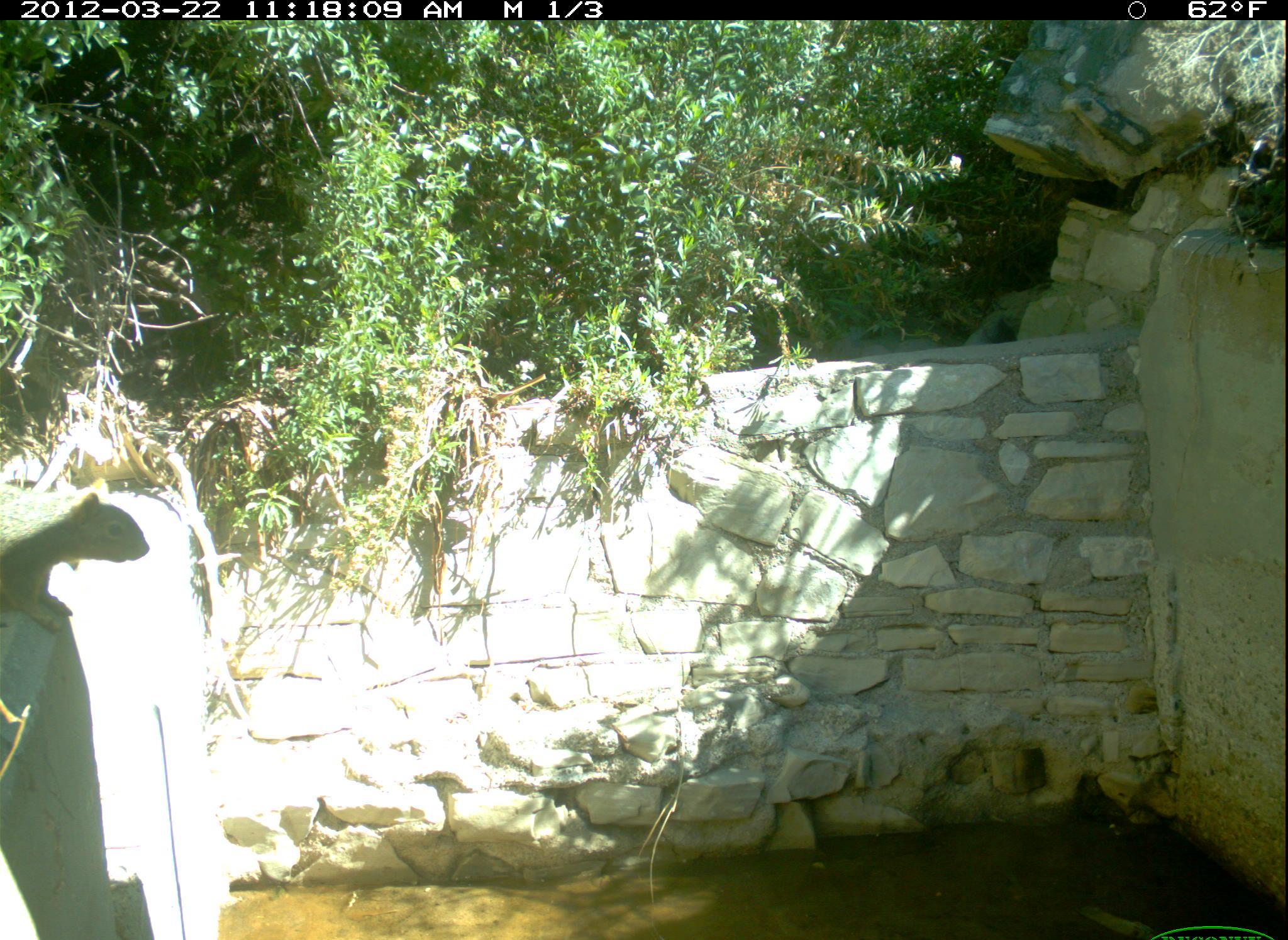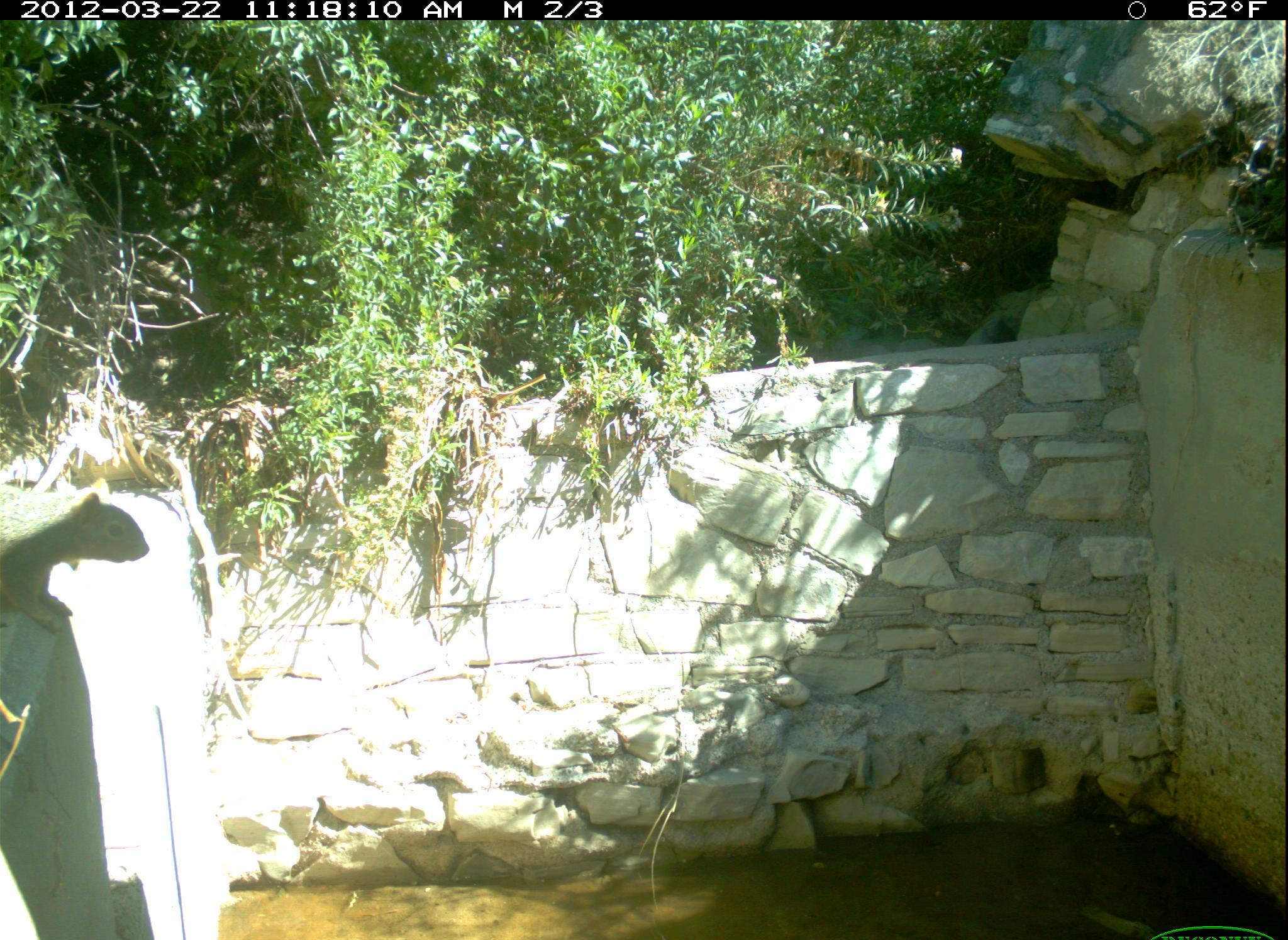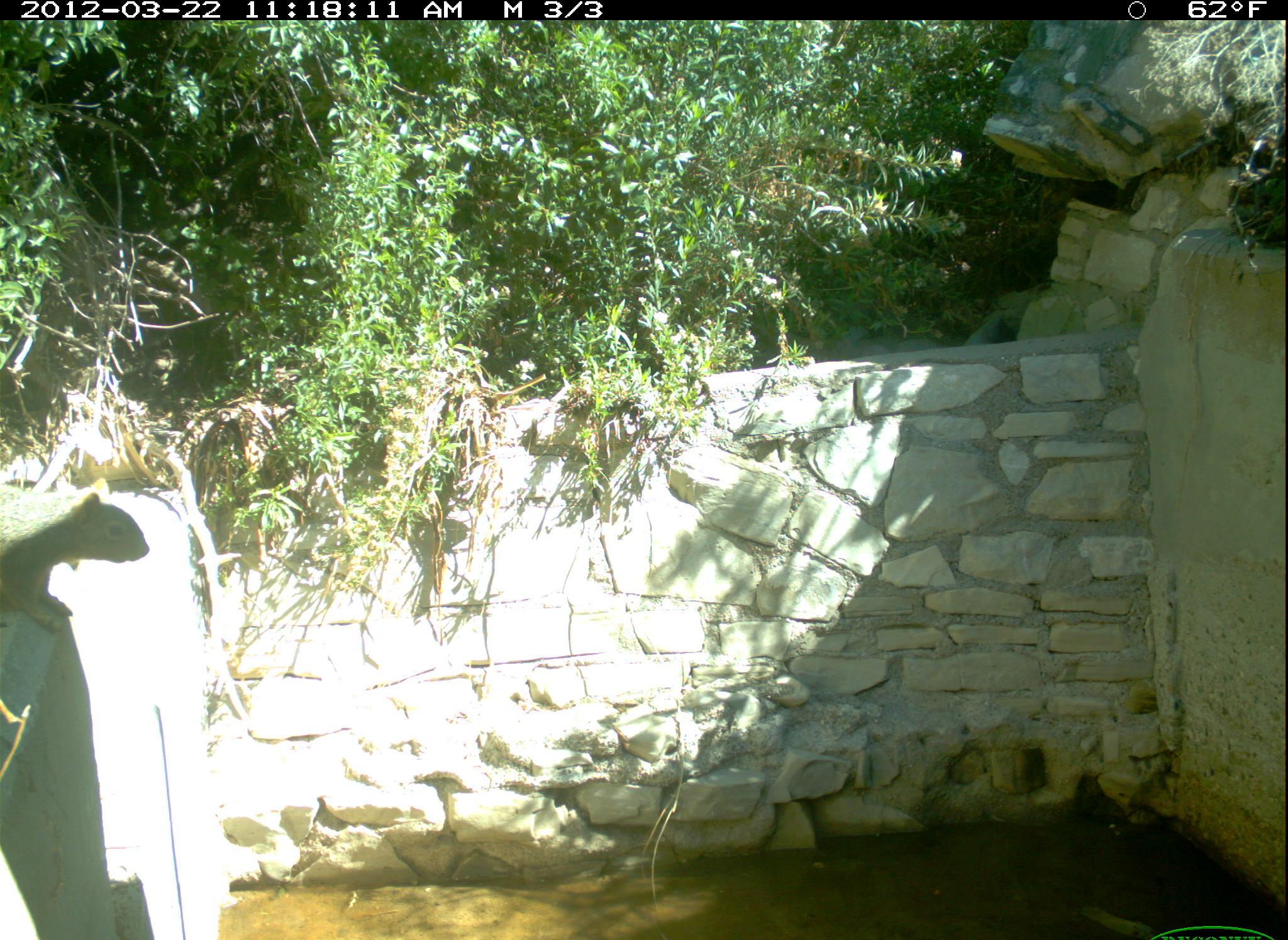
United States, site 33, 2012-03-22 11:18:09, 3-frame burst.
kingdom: Animalia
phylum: Chordata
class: Mammalia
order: Rodentia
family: Sciuridae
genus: Sciurus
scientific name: Sciurus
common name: squirrel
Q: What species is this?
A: Squirrel (Sciurus).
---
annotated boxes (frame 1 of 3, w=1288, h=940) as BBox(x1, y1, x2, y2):
squirrel: BBox(3, 485, 166, 643)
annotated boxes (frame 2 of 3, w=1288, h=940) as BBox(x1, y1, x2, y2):
squirrel: BBox(2, 490, 150, 639)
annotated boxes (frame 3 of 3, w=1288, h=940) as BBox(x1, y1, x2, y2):
squirrel: BBox(2, 467, 166, 646)